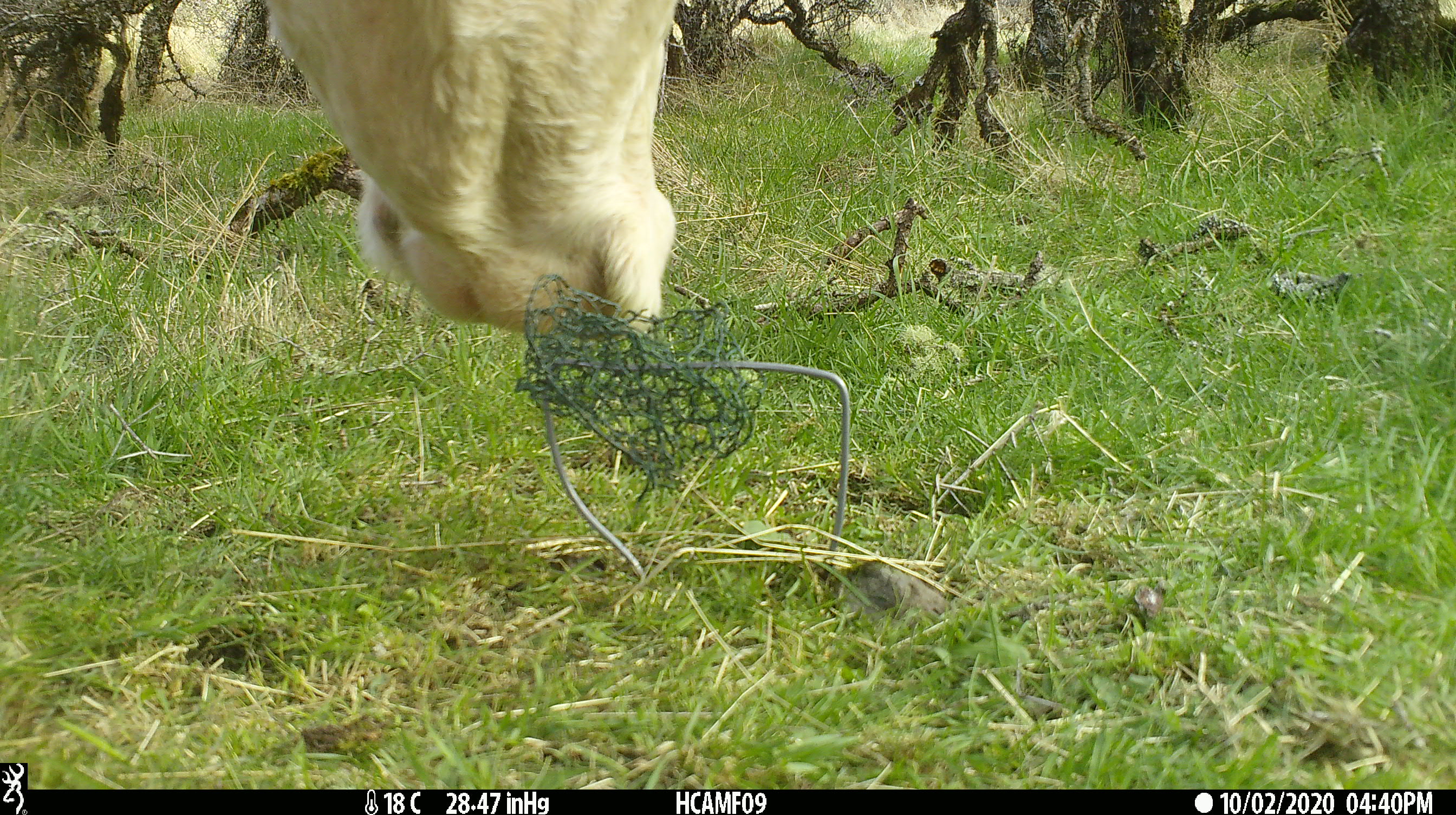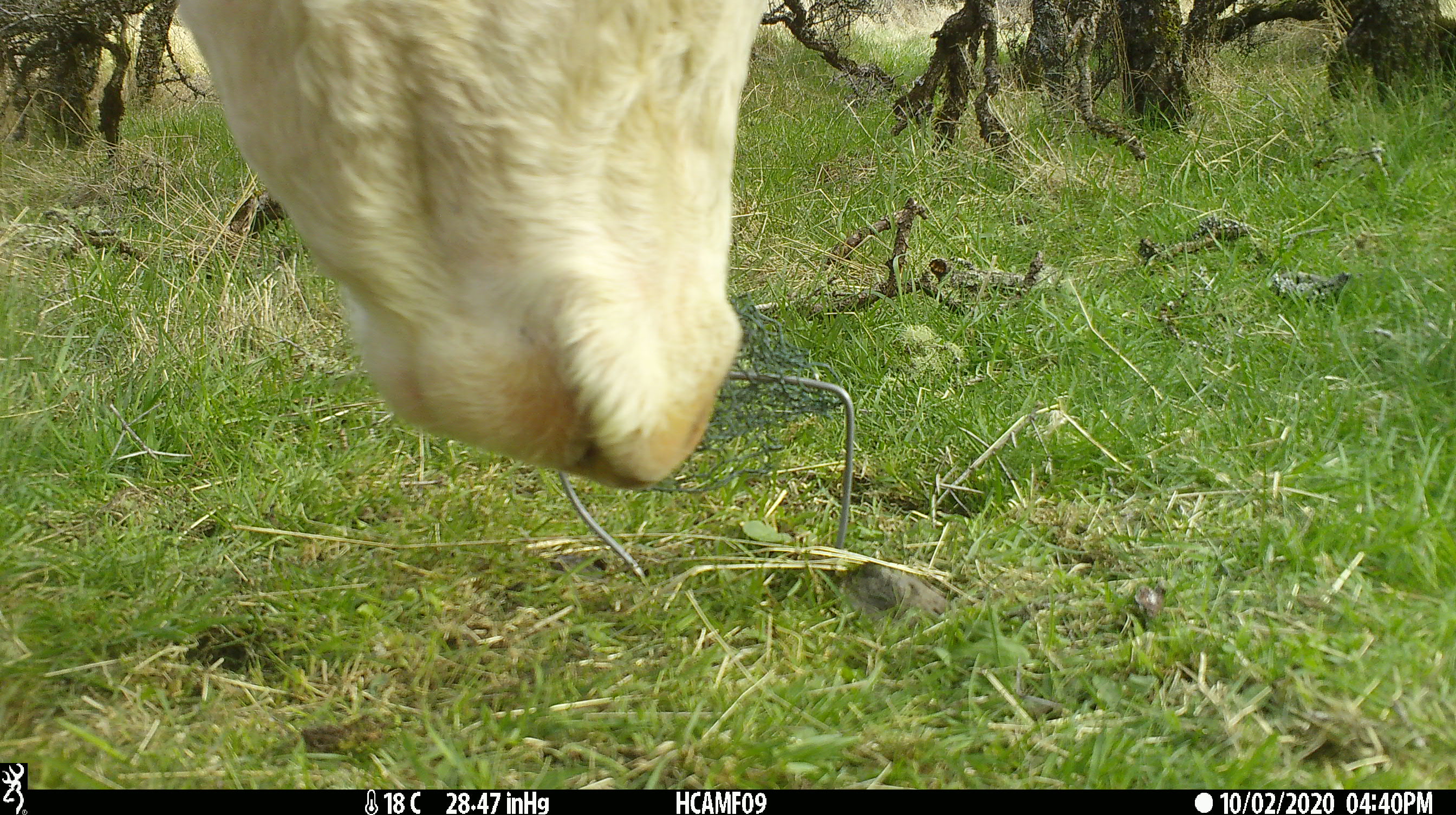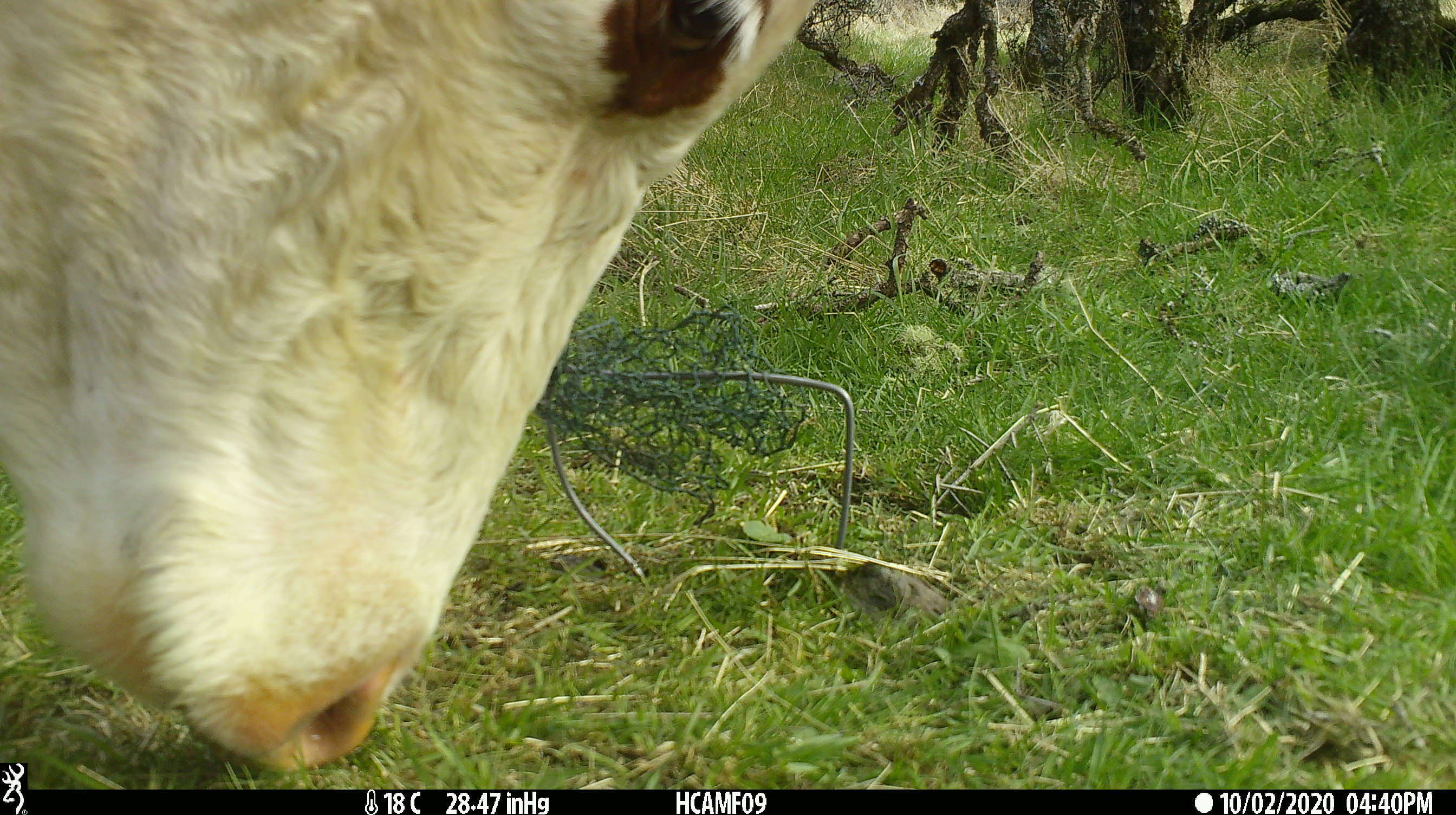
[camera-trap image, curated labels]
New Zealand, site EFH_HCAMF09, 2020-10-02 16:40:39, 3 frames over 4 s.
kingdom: Animalia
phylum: Chordata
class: Mammalia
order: Artiodactyla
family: Bovidae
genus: Bos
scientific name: Bos taurus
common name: domestic cow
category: cow